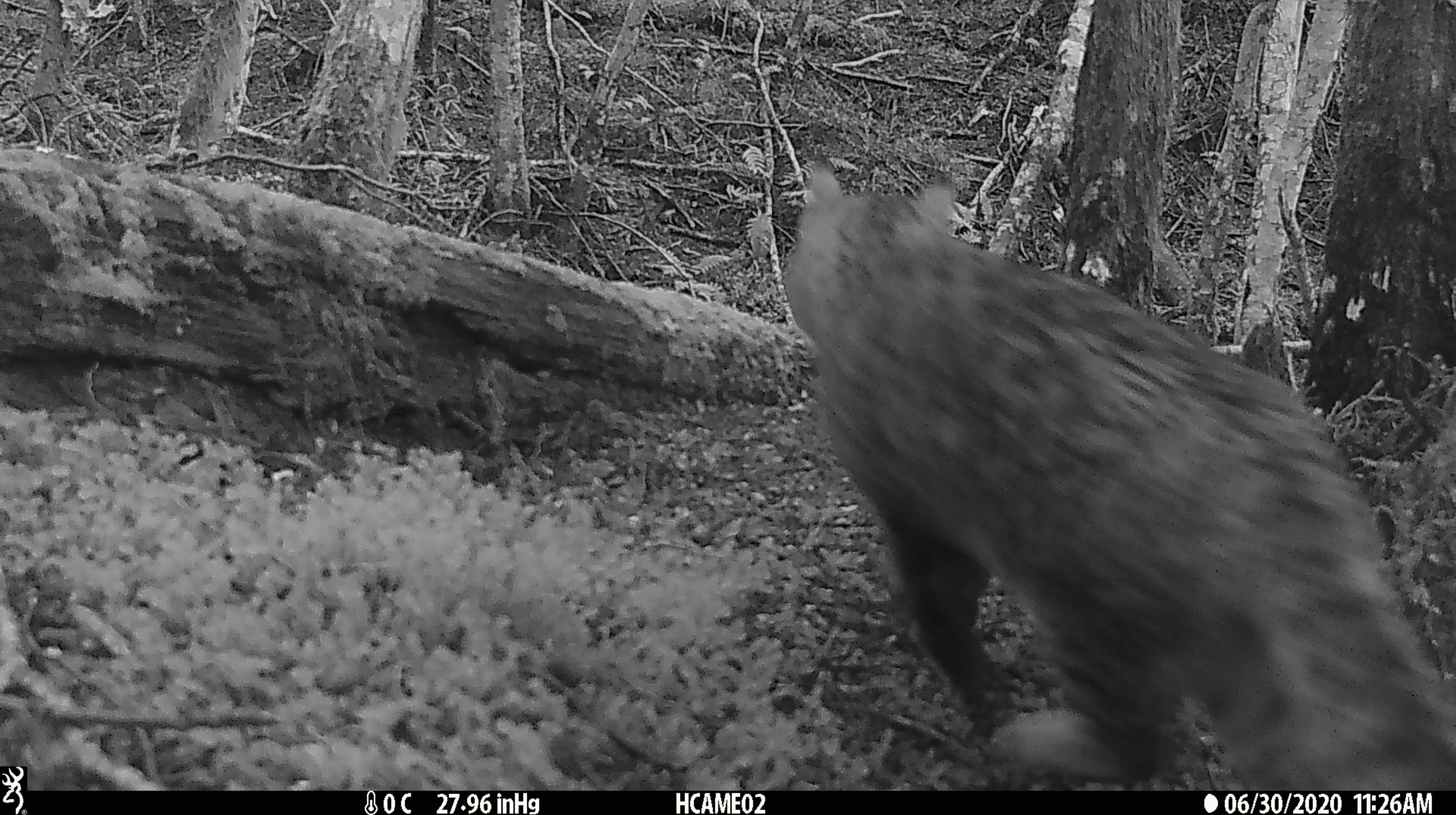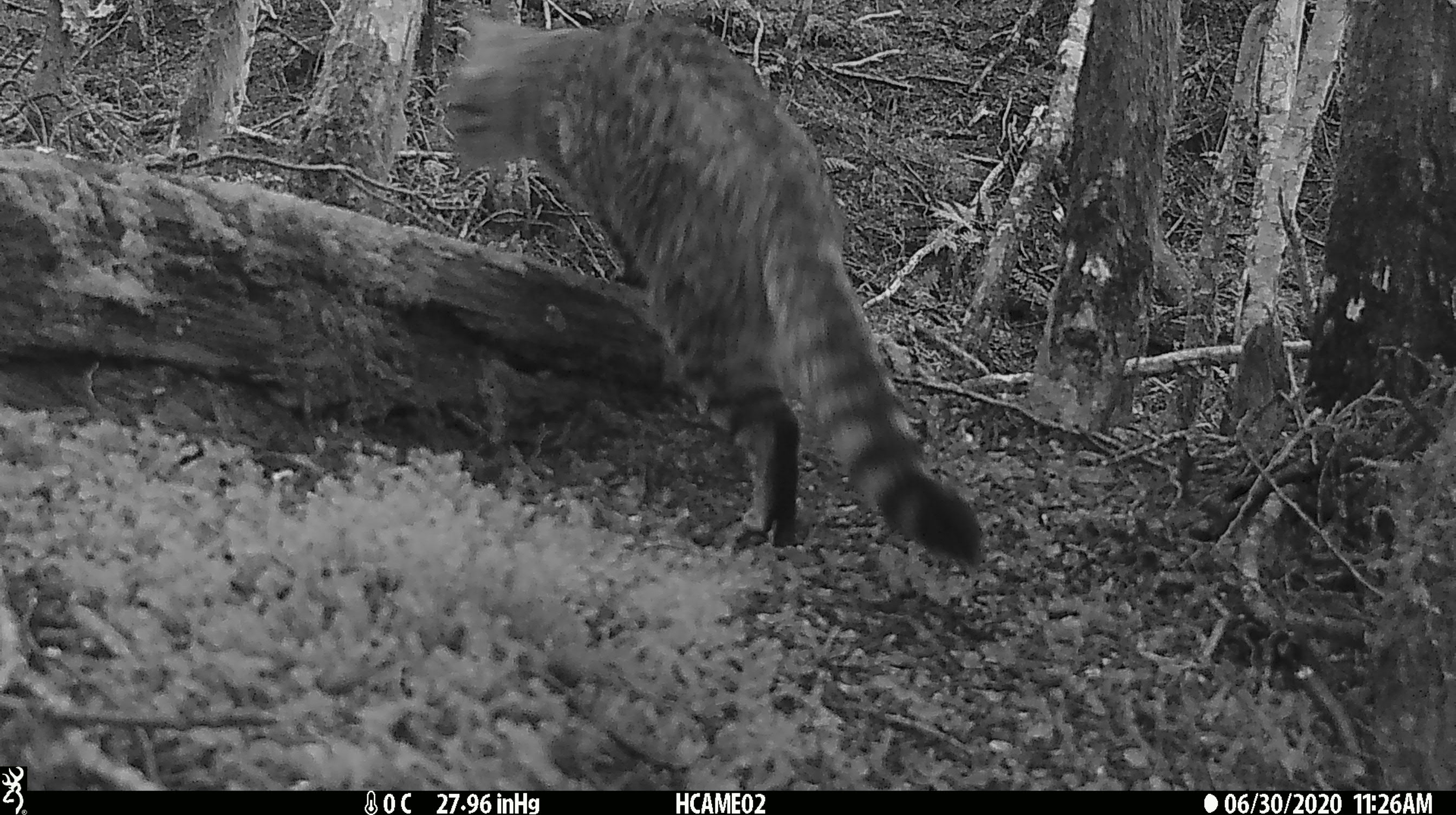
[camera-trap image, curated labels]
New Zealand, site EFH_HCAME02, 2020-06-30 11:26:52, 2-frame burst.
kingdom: Animalia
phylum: Chordata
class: Mammalia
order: Carnivora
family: Felidae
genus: Felis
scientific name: Felis catus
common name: domestic cat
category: cat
Cat (domestic cat) (Felis catus).